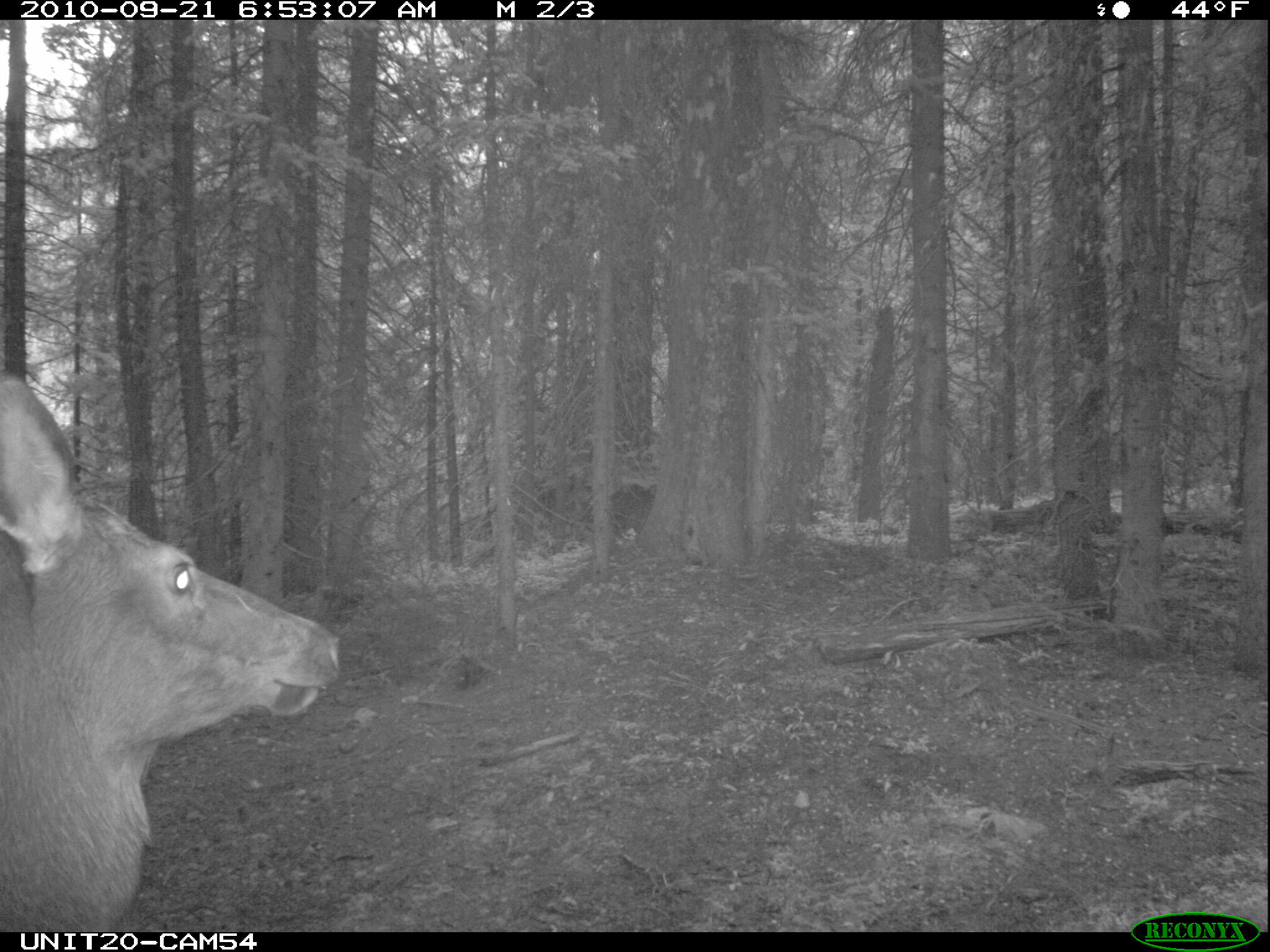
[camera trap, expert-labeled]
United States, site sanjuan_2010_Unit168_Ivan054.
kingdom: Animalia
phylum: Chordata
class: Mammalia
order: Artiodactyla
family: Cervidae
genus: Cervus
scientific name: Cervus elaphus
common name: red deer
Cervus elaphus (red deer).